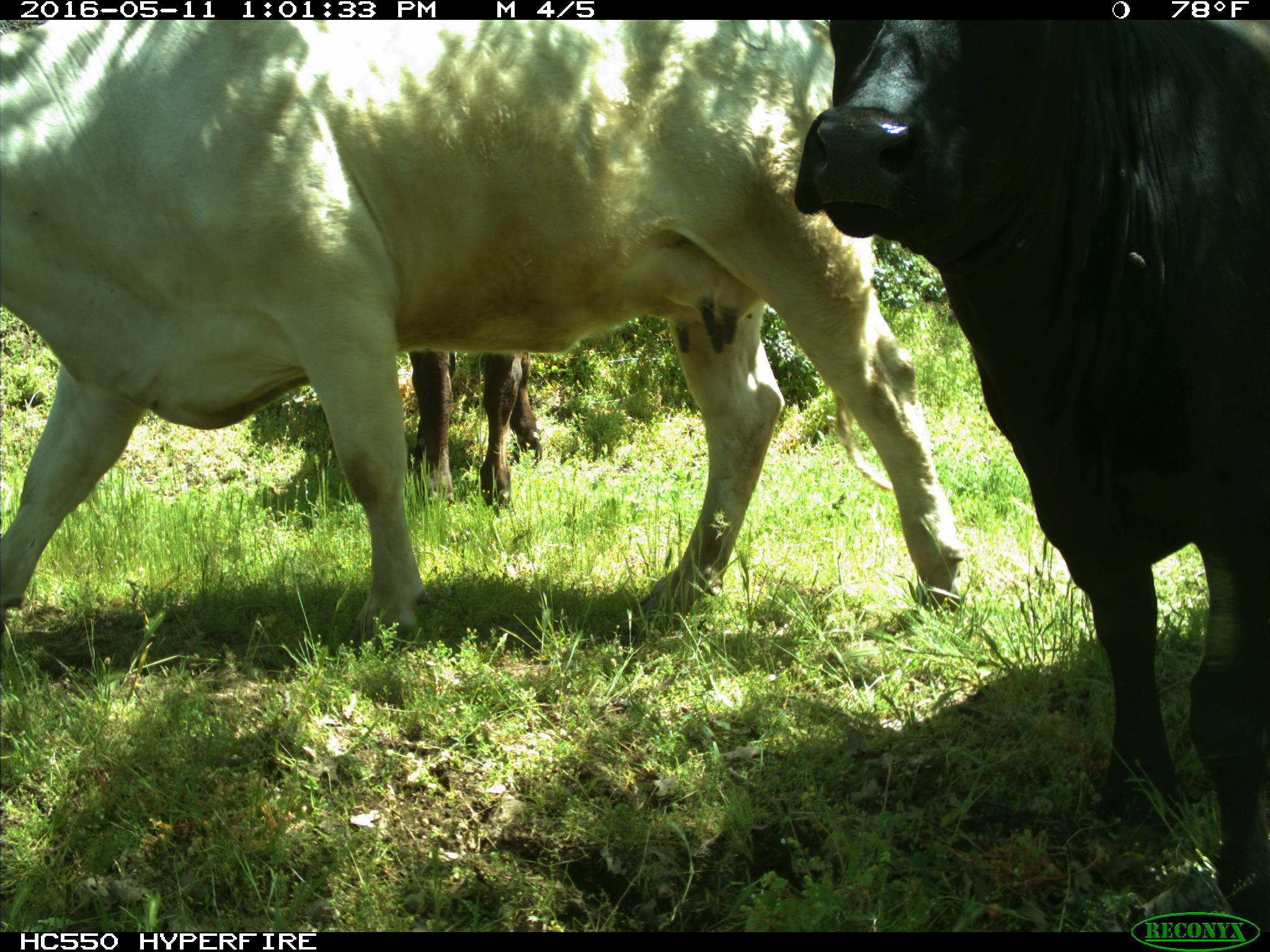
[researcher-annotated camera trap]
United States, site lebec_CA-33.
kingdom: Animalia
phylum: Chordata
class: Mammalia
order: Artiodactyla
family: Bovidae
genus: Bos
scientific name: Bos taurus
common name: domestic cow